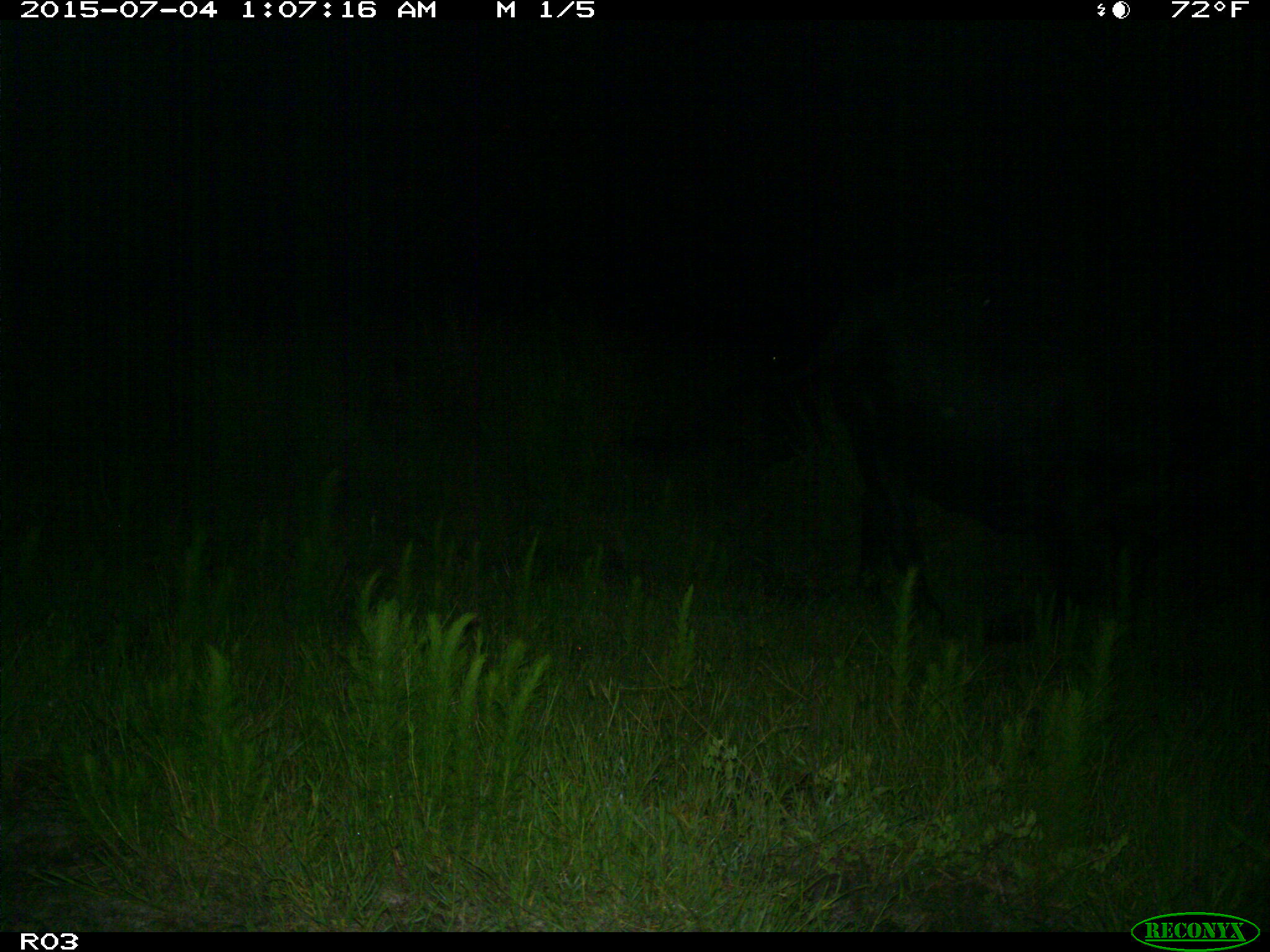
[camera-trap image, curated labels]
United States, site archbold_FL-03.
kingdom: Animalia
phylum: Chordata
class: Mammalia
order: Artiodactyla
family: Bovidae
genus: Bos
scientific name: Bos taurus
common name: domestic cow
Bos taurus (domestic cow).